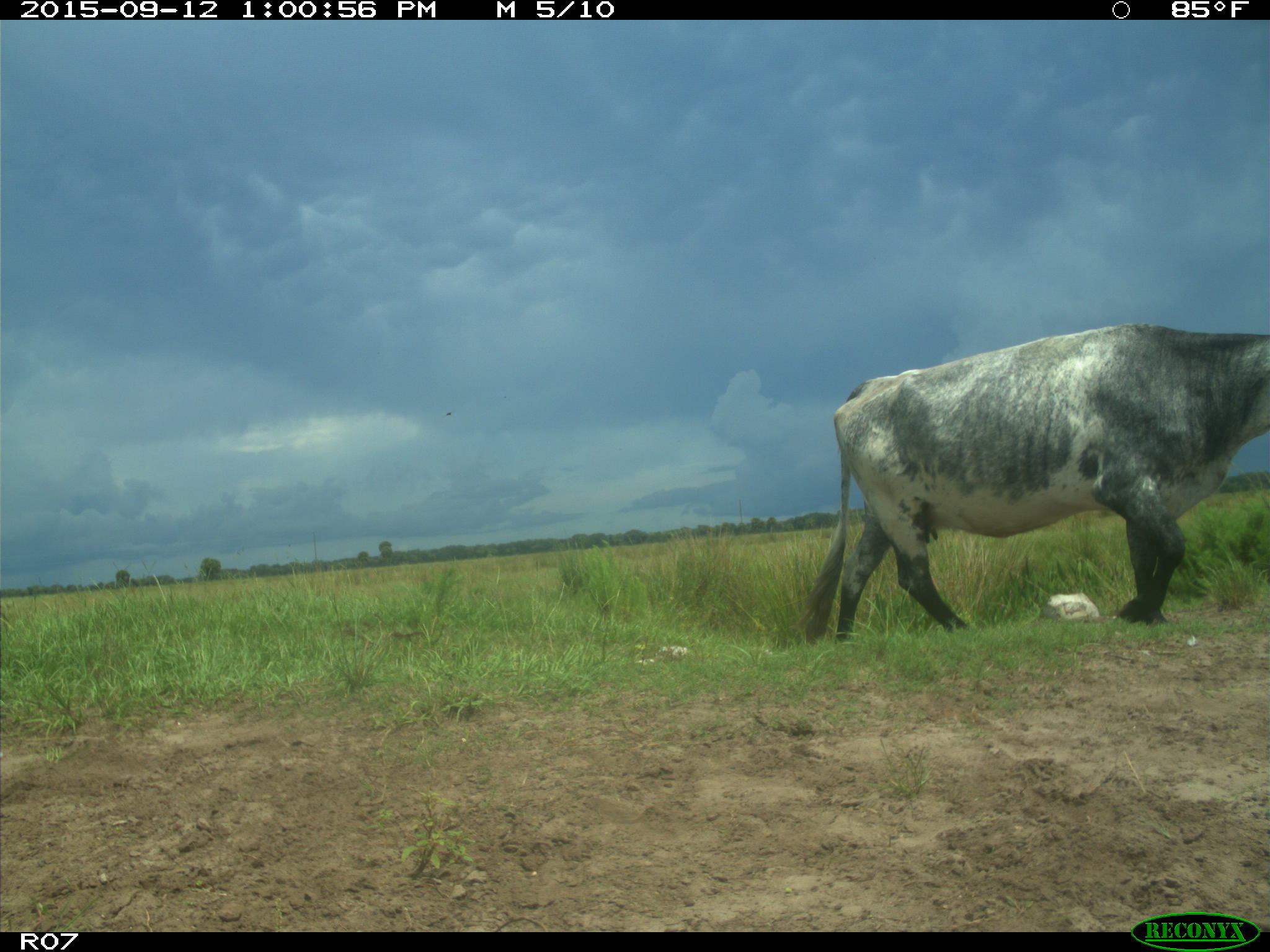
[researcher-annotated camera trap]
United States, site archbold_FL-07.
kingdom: Animalia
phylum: Chordata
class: Mammalia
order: Artiodactyla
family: Bovidae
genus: Bos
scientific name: Bos taurus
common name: domestic cow